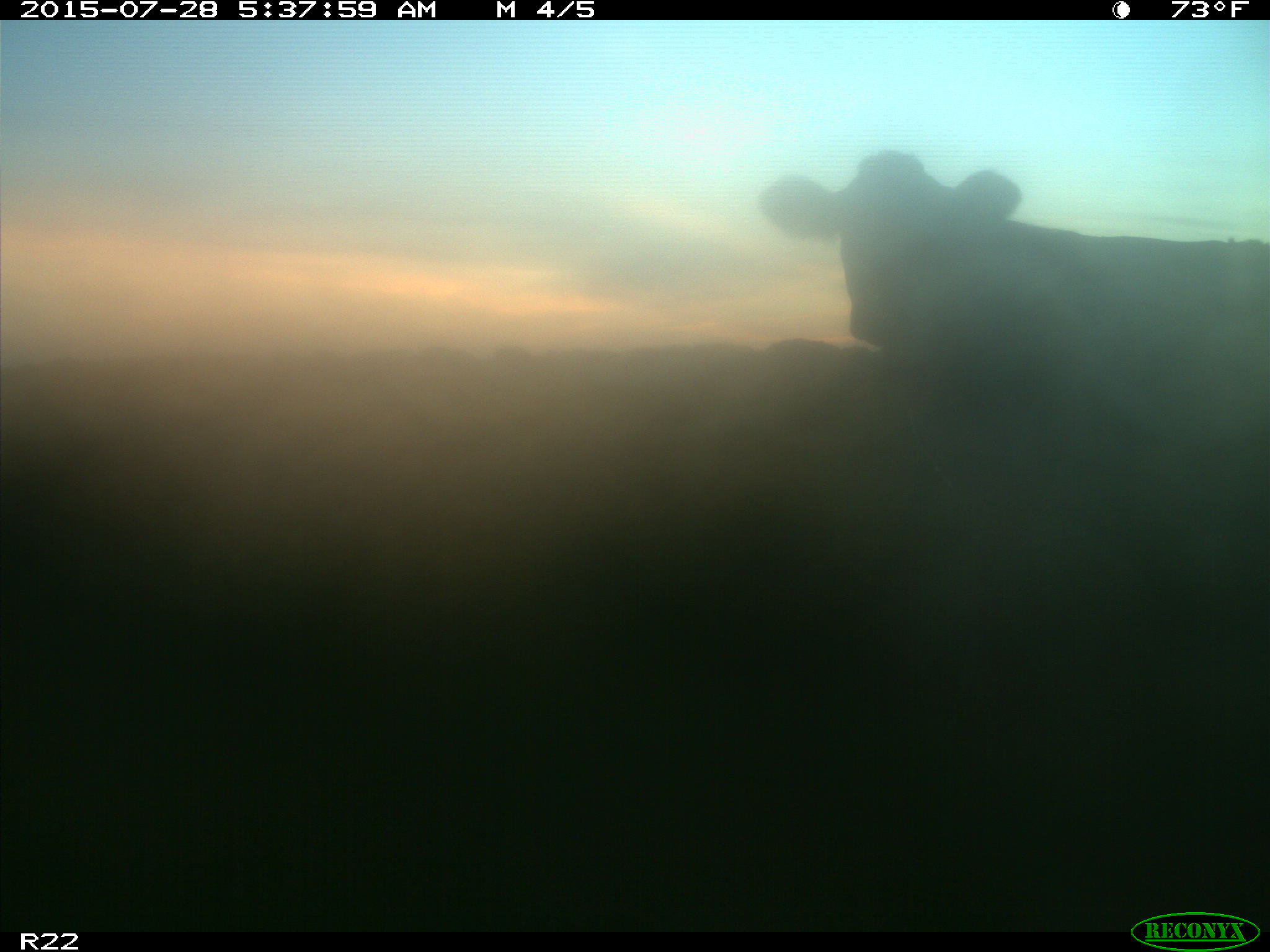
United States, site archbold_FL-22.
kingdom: Animalia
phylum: Chordata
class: Mammalia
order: Artiodactyla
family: Bovidae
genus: Bos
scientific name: Bos taurus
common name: domestic cow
Bos taurus (domestic cow).